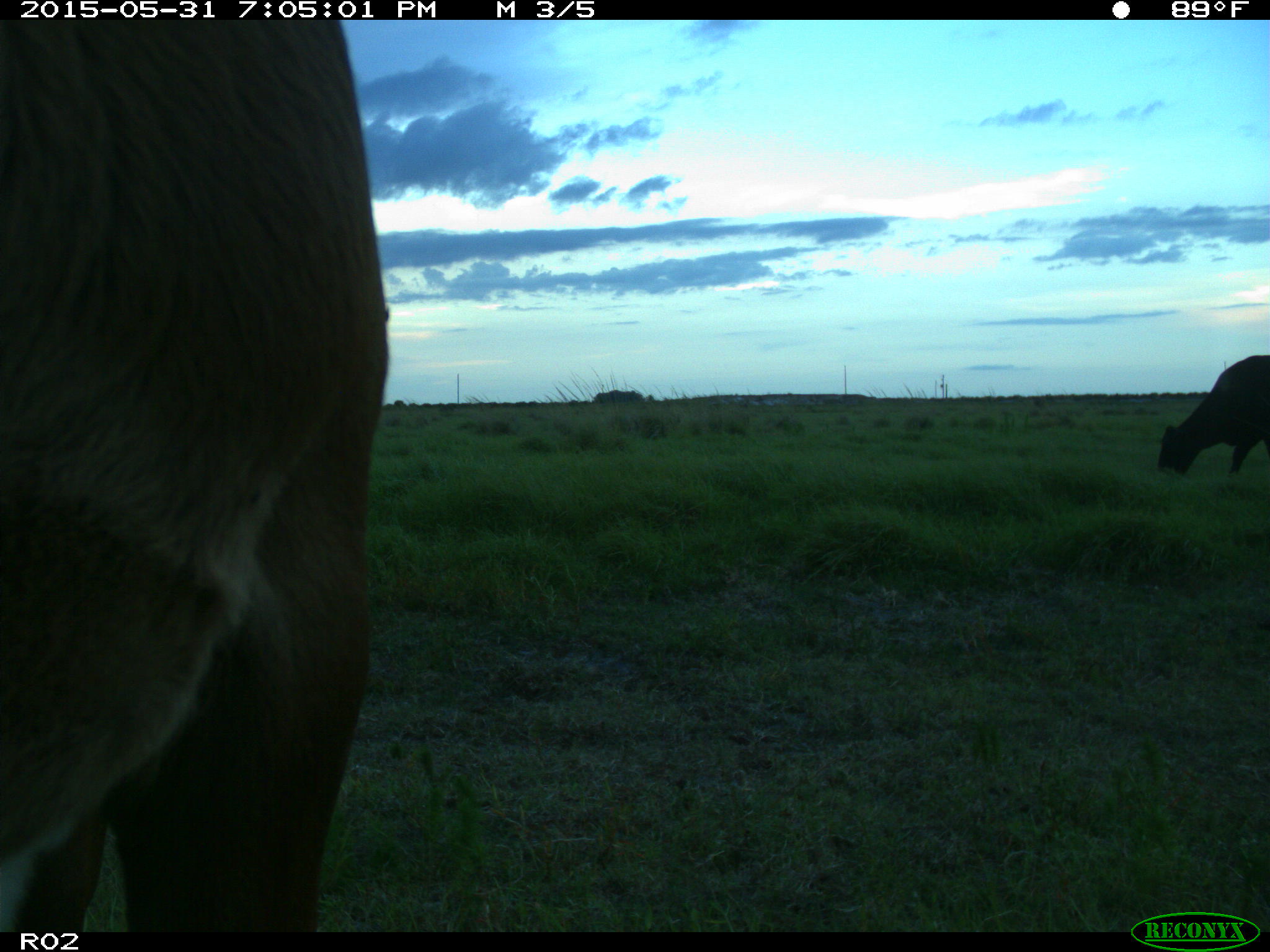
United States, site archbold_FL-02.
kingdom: Animalia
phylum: Chordata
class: Mammalia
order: Artiodactyla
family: Bovidae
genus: Bos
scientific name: Bos taurus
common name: domestic cow